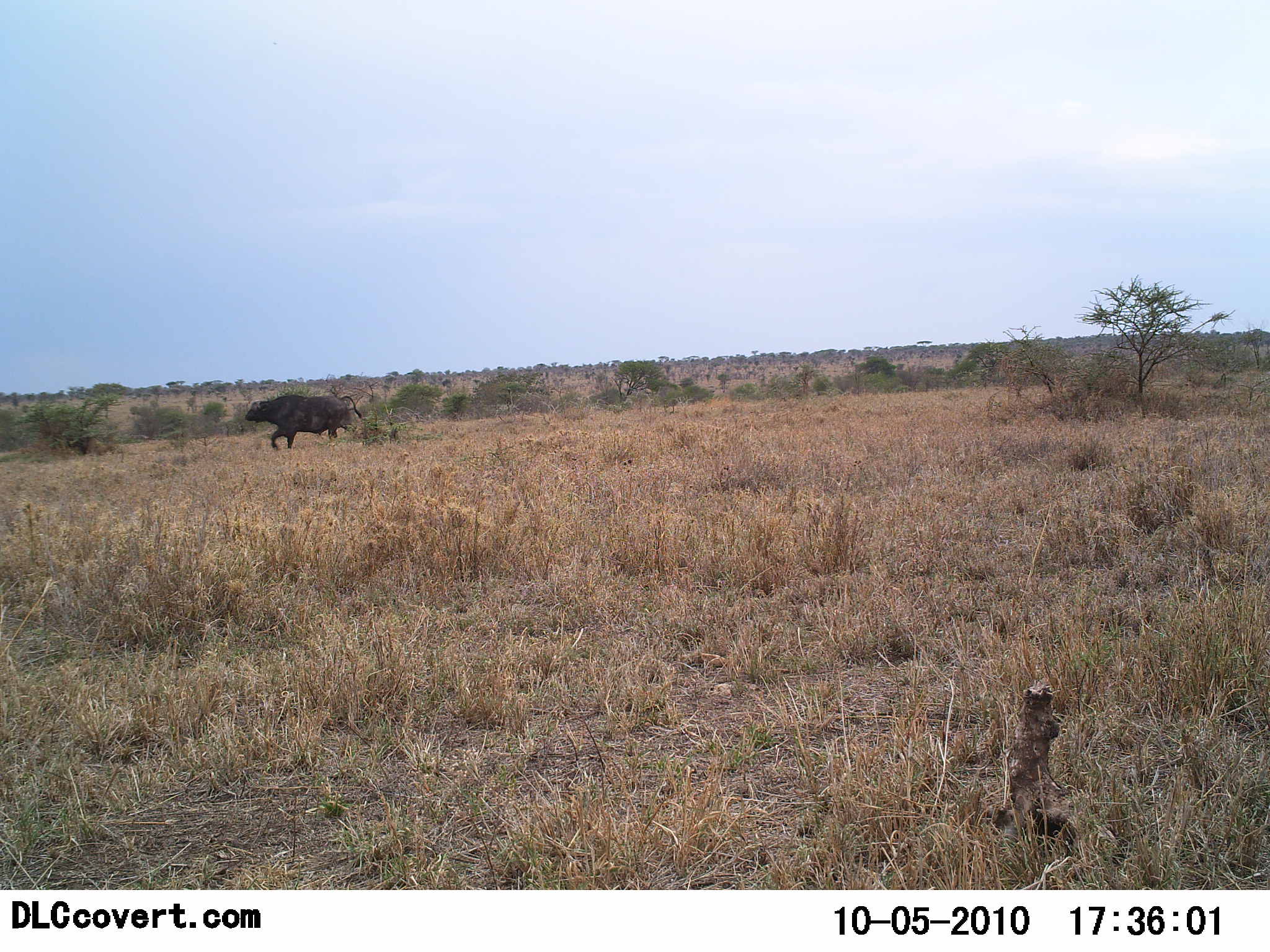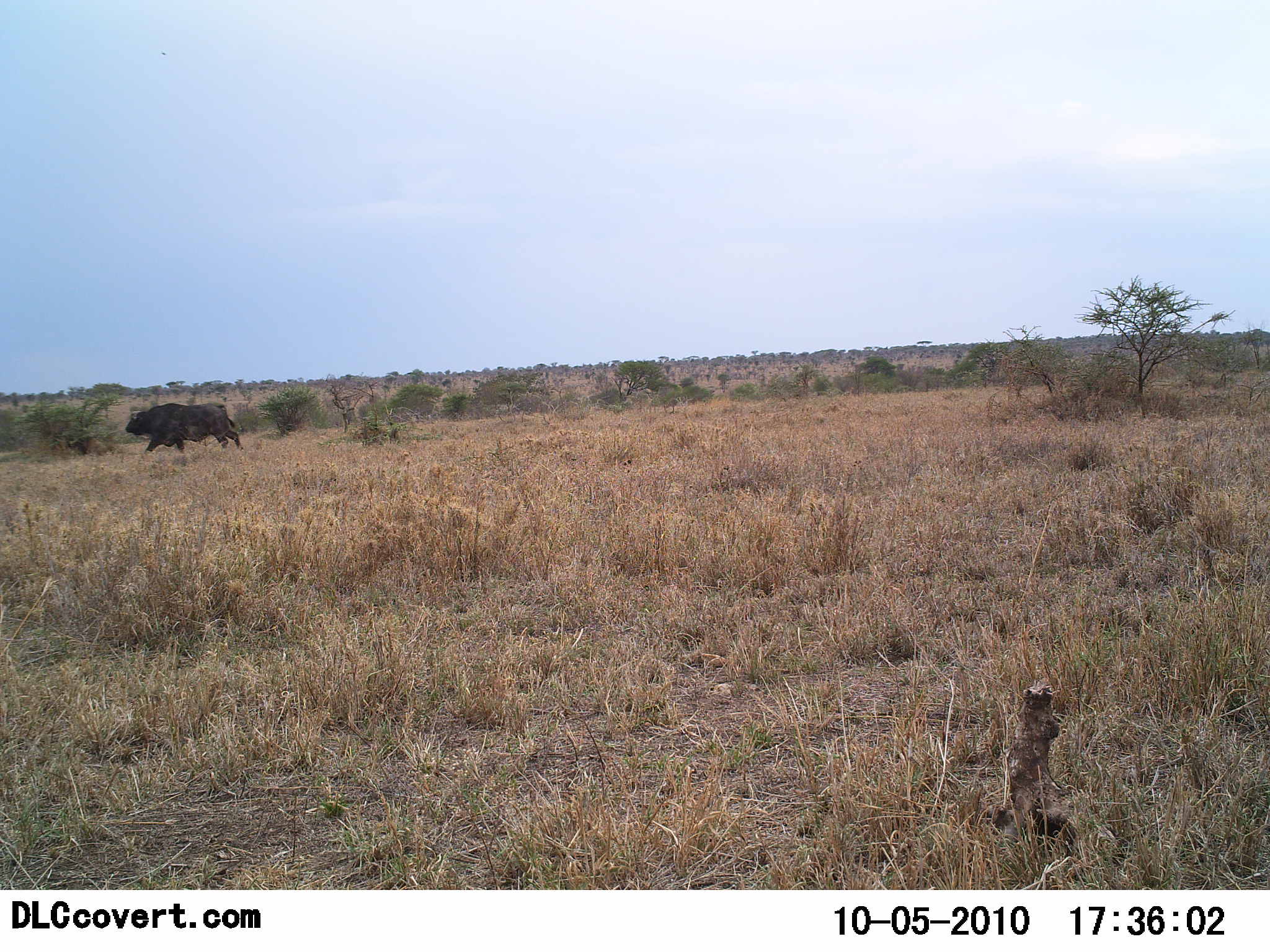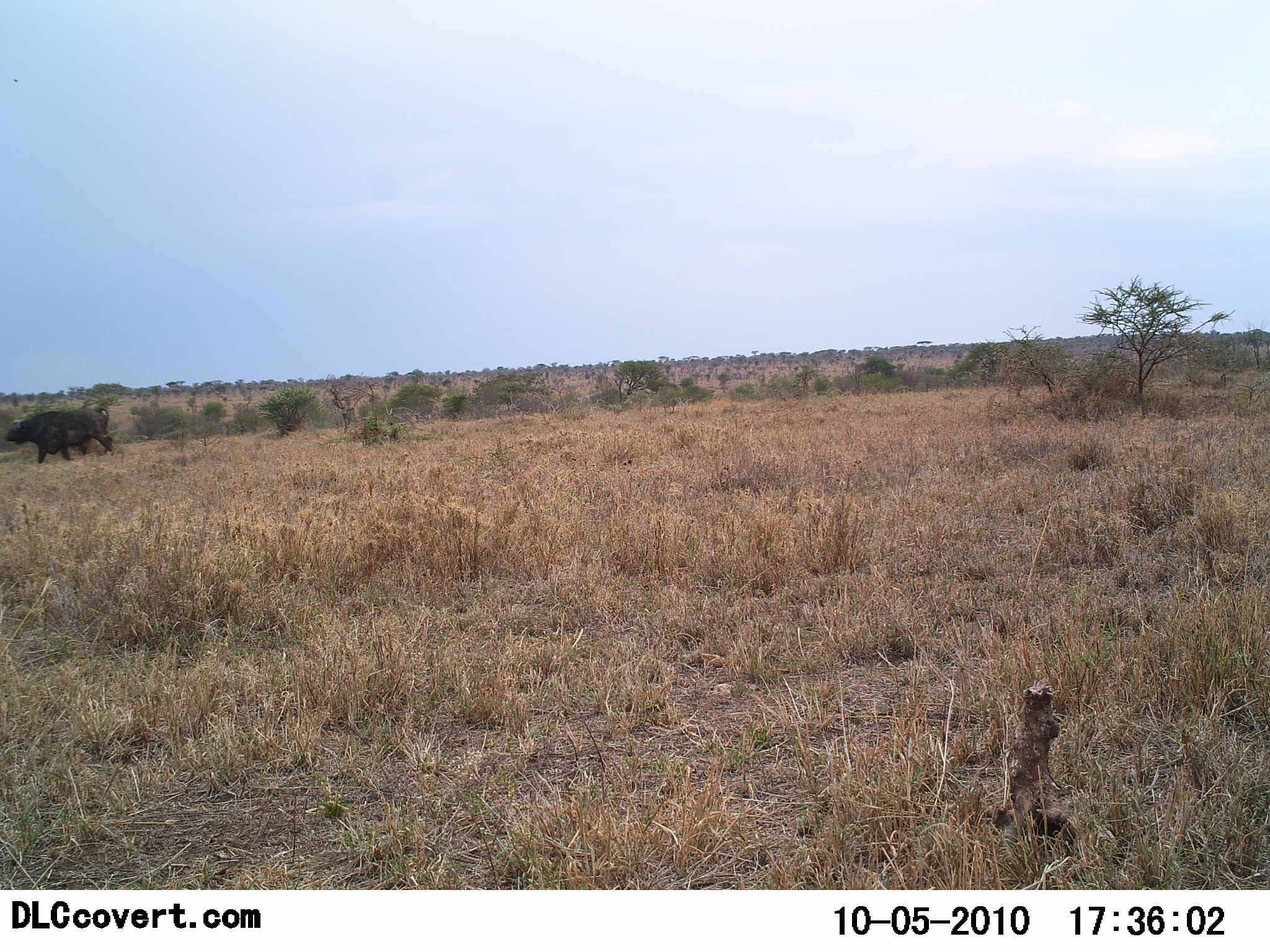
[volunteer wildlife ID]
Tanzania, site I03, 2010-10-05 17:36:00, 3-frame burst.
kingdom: Animalia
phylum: Chordata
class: Mammalia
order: Artiodactyla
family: Bovidae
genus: Syncerus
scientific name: Syncerus caffer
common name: cape buffalo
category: buffalo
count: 1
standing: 8%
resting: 0%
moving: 100%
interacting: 0%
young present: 0%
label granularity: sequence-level